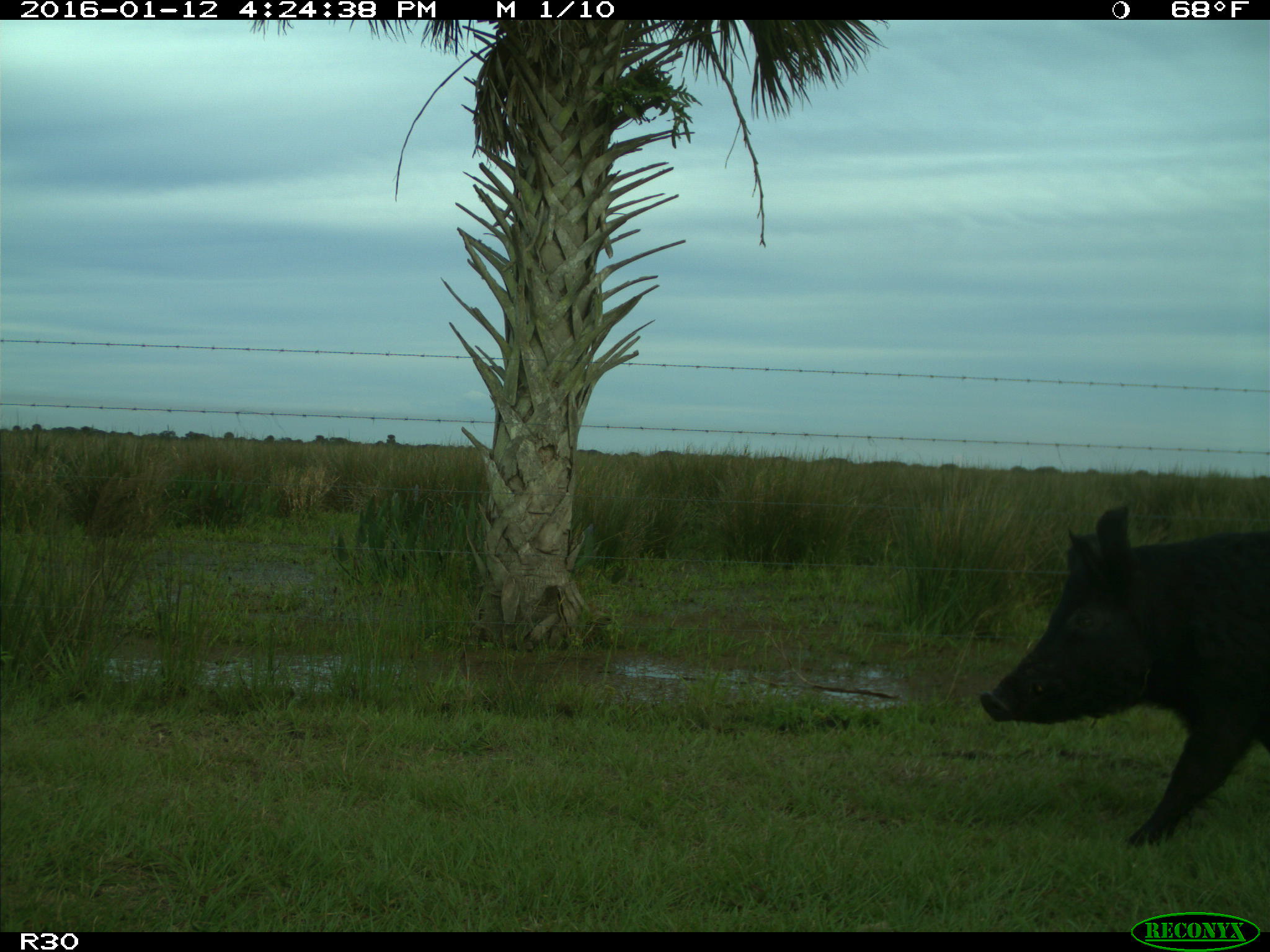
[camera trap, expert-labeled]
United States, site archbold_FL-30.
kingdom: Animalia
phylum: Chordata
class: Mammalia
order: Artiodactyla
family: Suidae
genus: Sus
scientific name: Sus scrofa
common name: wild boar